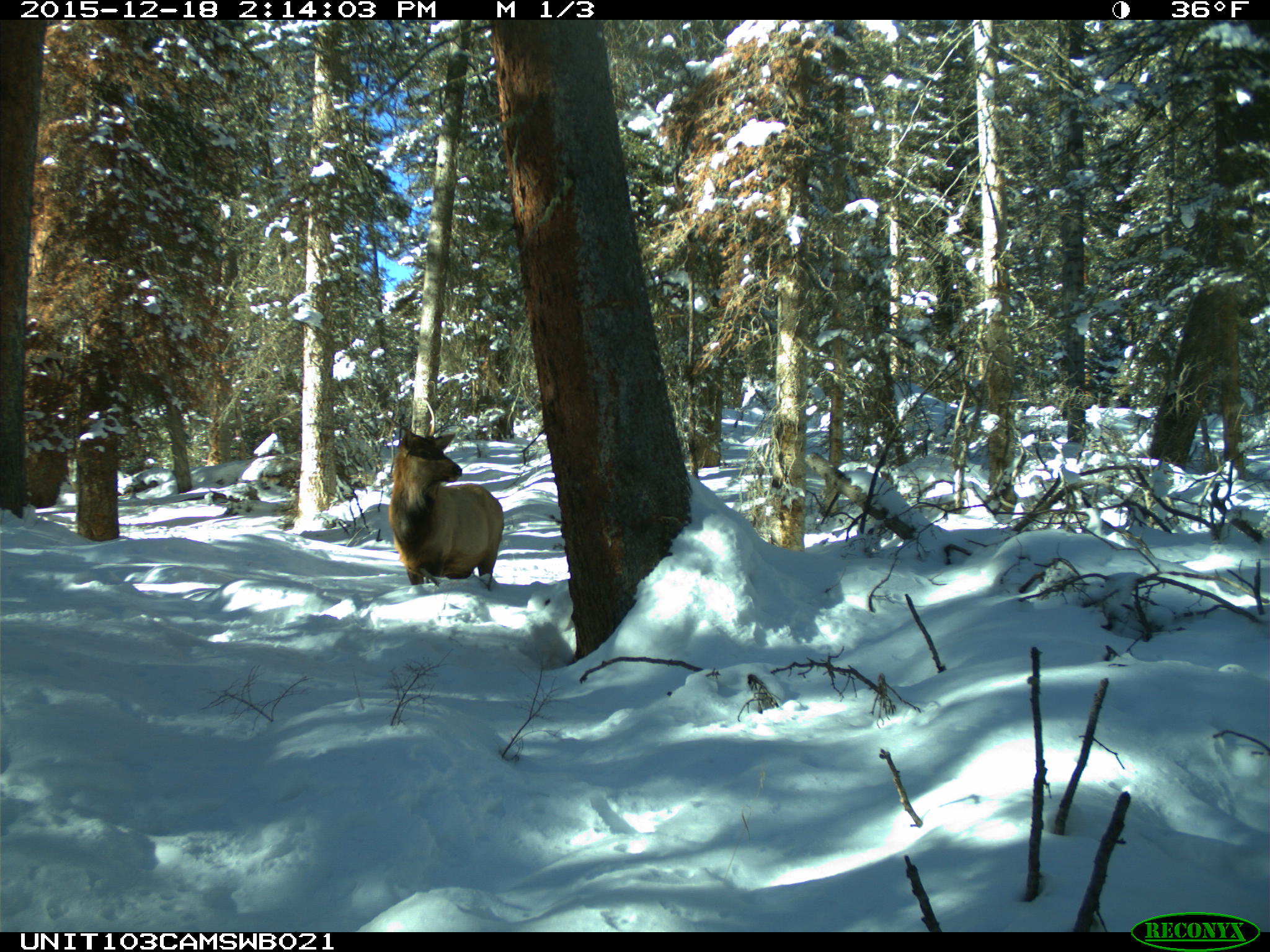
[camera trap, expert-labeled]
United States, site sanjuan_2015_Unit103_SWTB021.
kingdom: Animalia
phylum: Chordata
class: Mammalia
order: Artiodactyla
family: Cervidae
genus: Cervus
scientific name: Cervus elaphus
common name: red deer